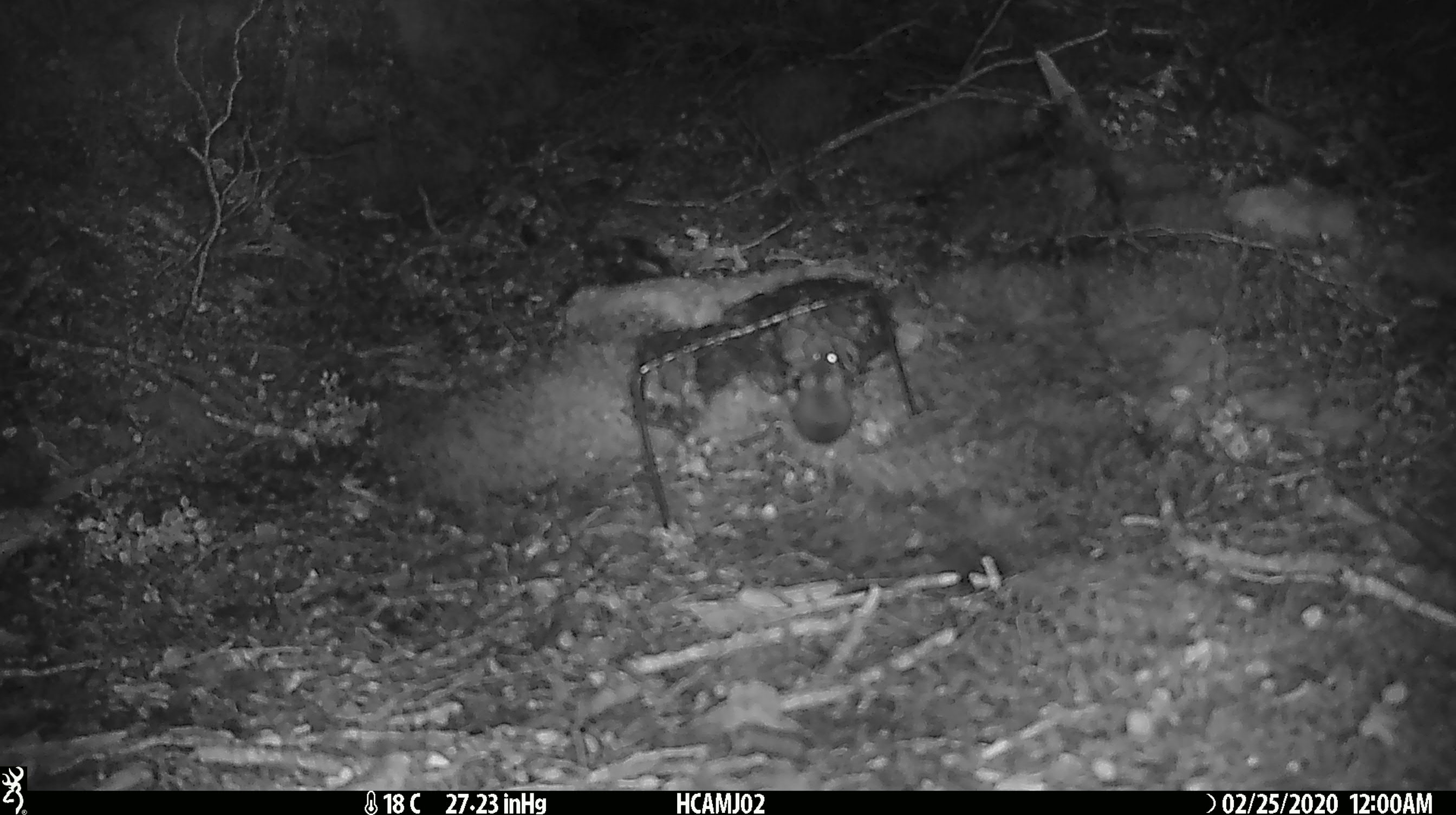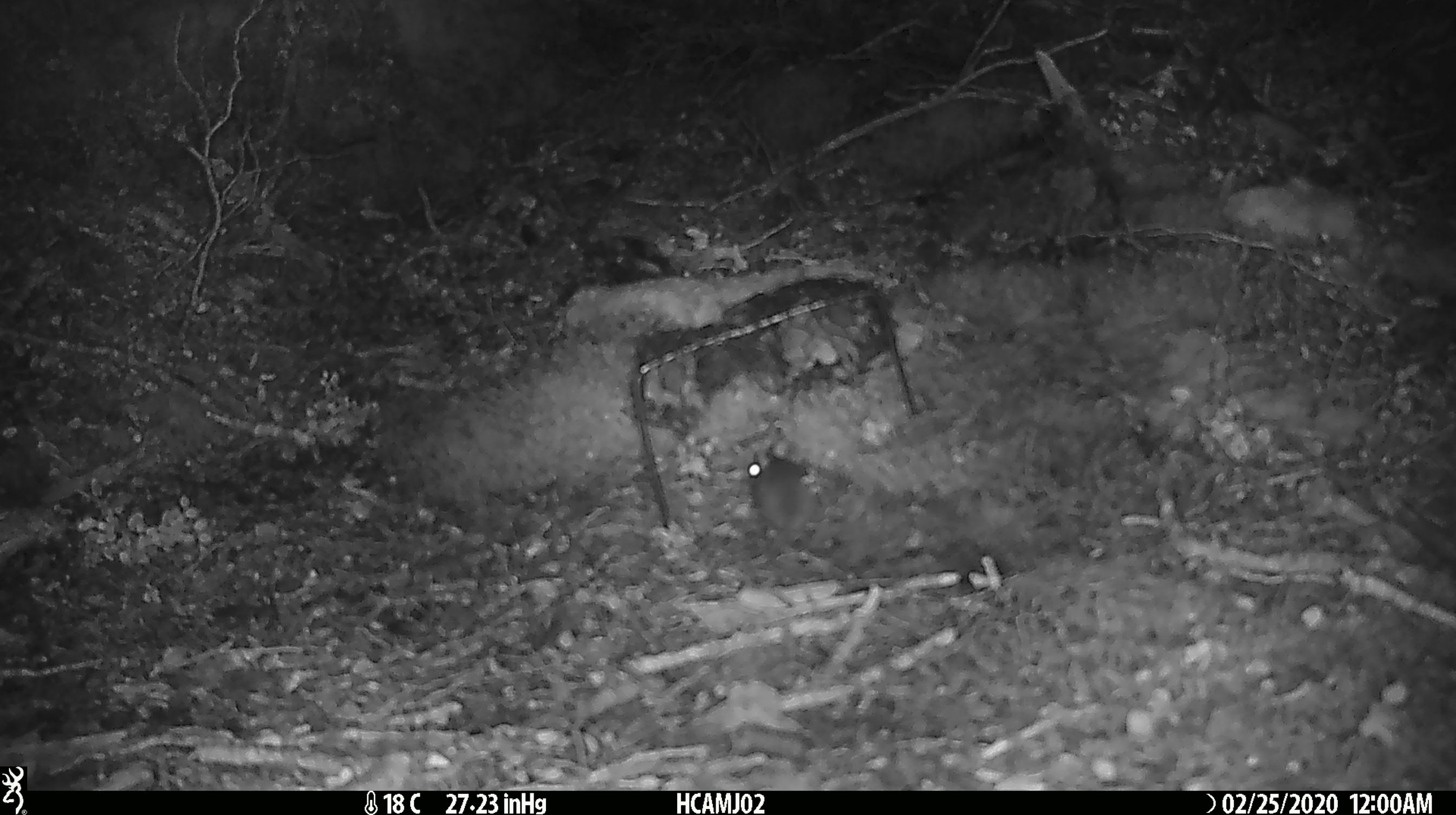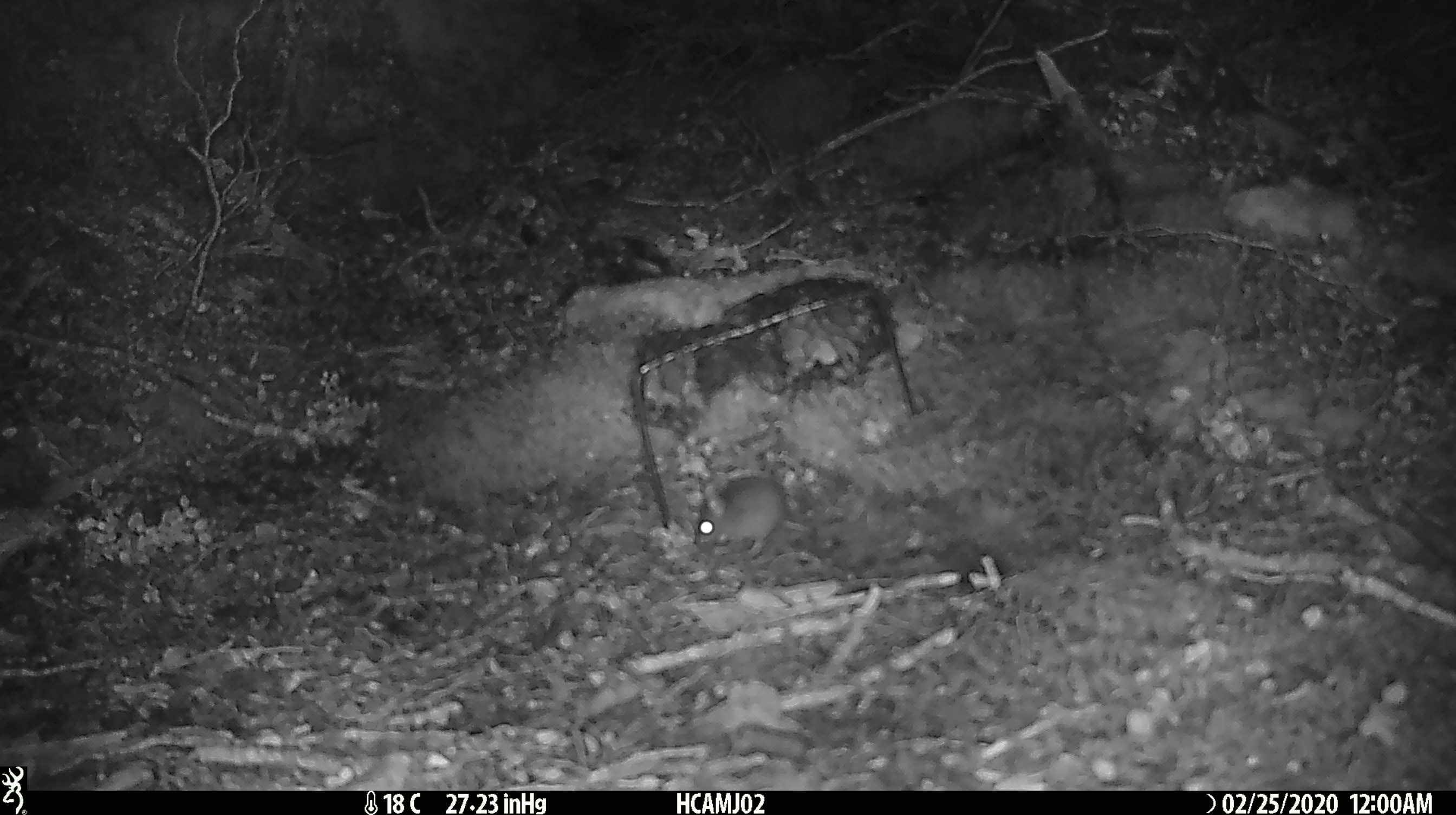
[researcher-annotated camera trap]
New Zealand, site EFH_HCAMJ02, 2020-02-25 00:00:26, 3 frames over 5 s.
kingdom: Animalia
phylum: Chordata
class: Mammalia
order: Rodentia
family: Muridae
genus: Mus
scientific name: Mus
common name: mouse